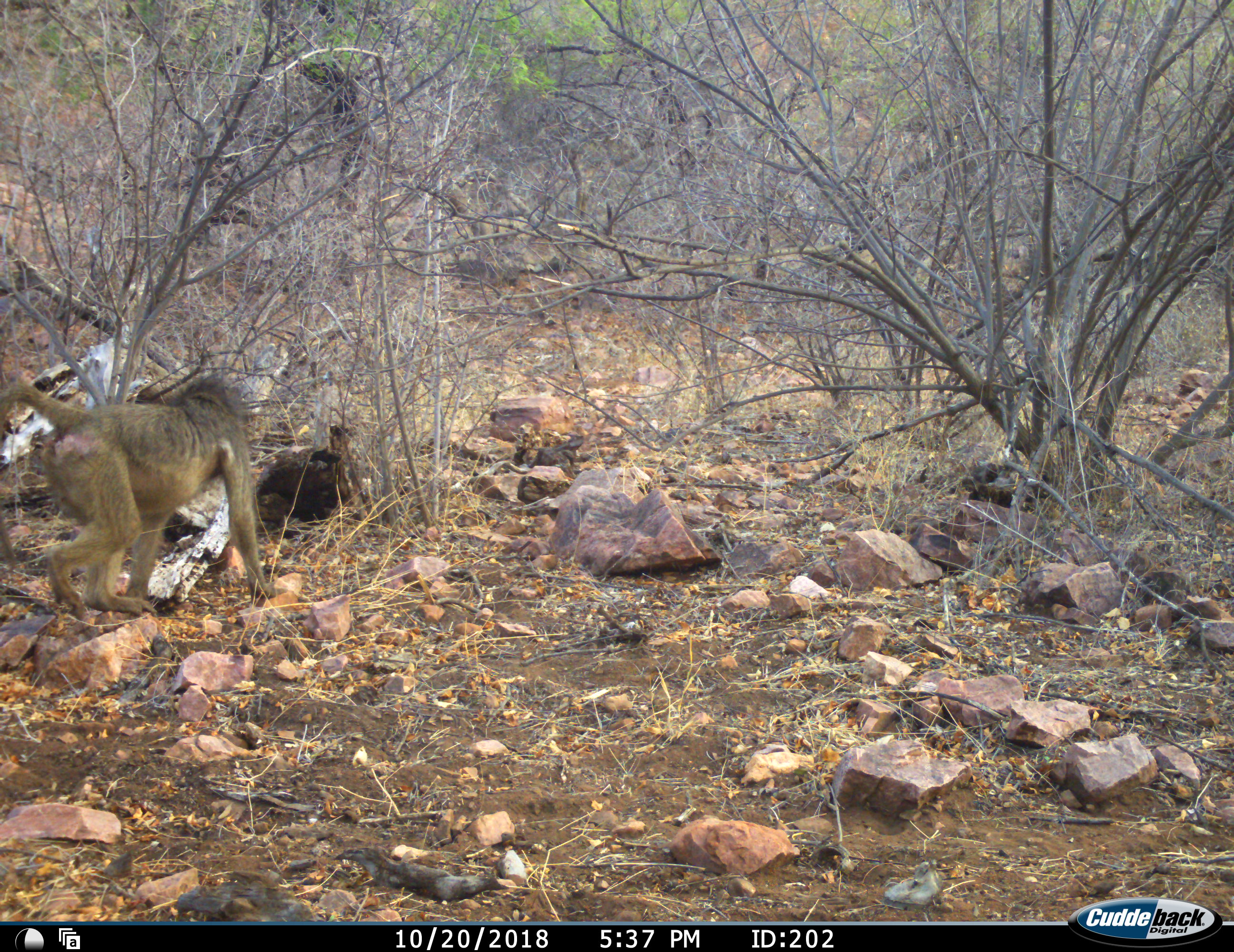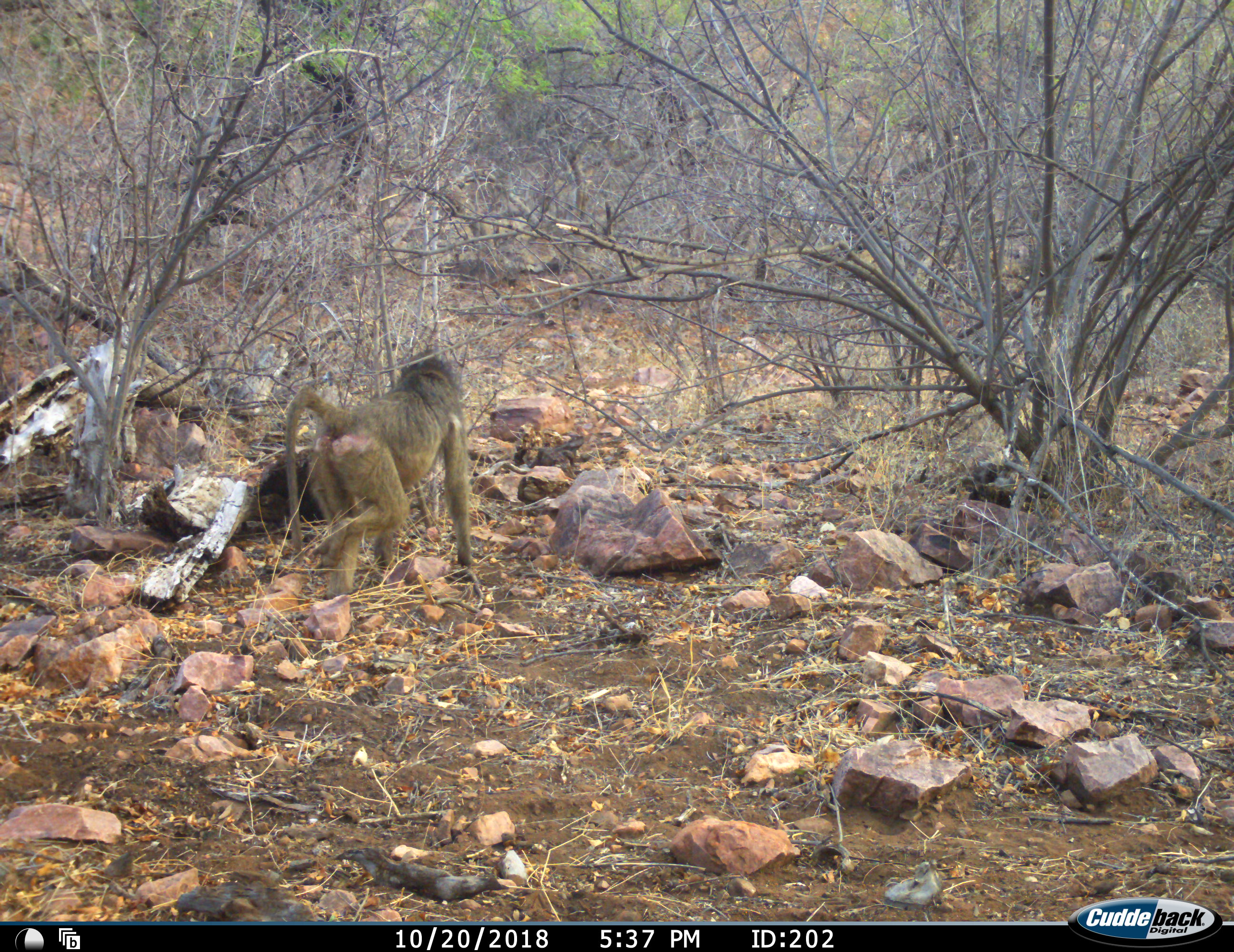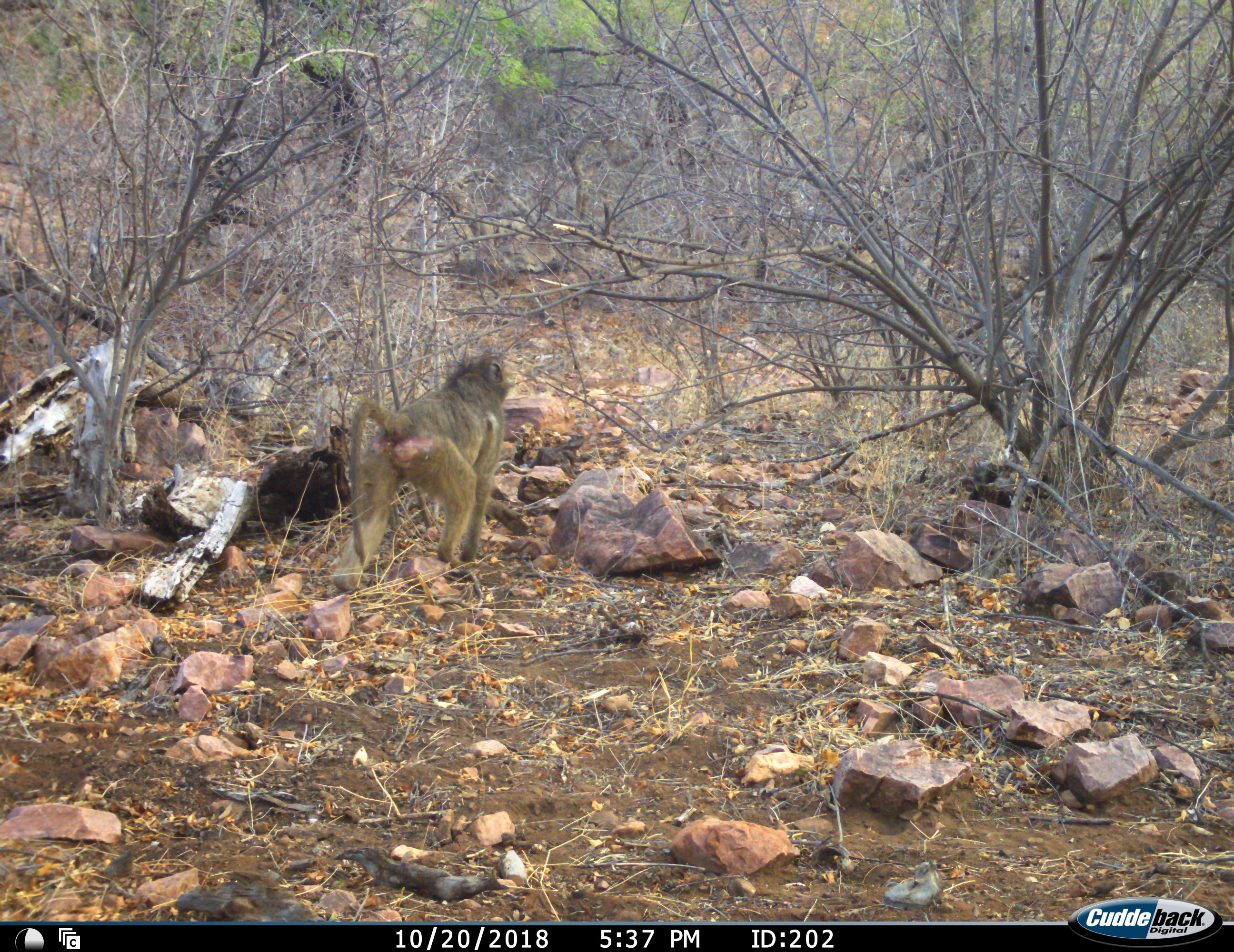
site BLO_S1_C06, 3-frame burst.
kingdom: Animalia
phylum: Chordata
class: Mammalia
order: Primates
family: Cercopithecidae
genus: Papio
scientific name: Papio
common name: baboon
Baboon (Papio), count 1. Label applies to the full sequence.